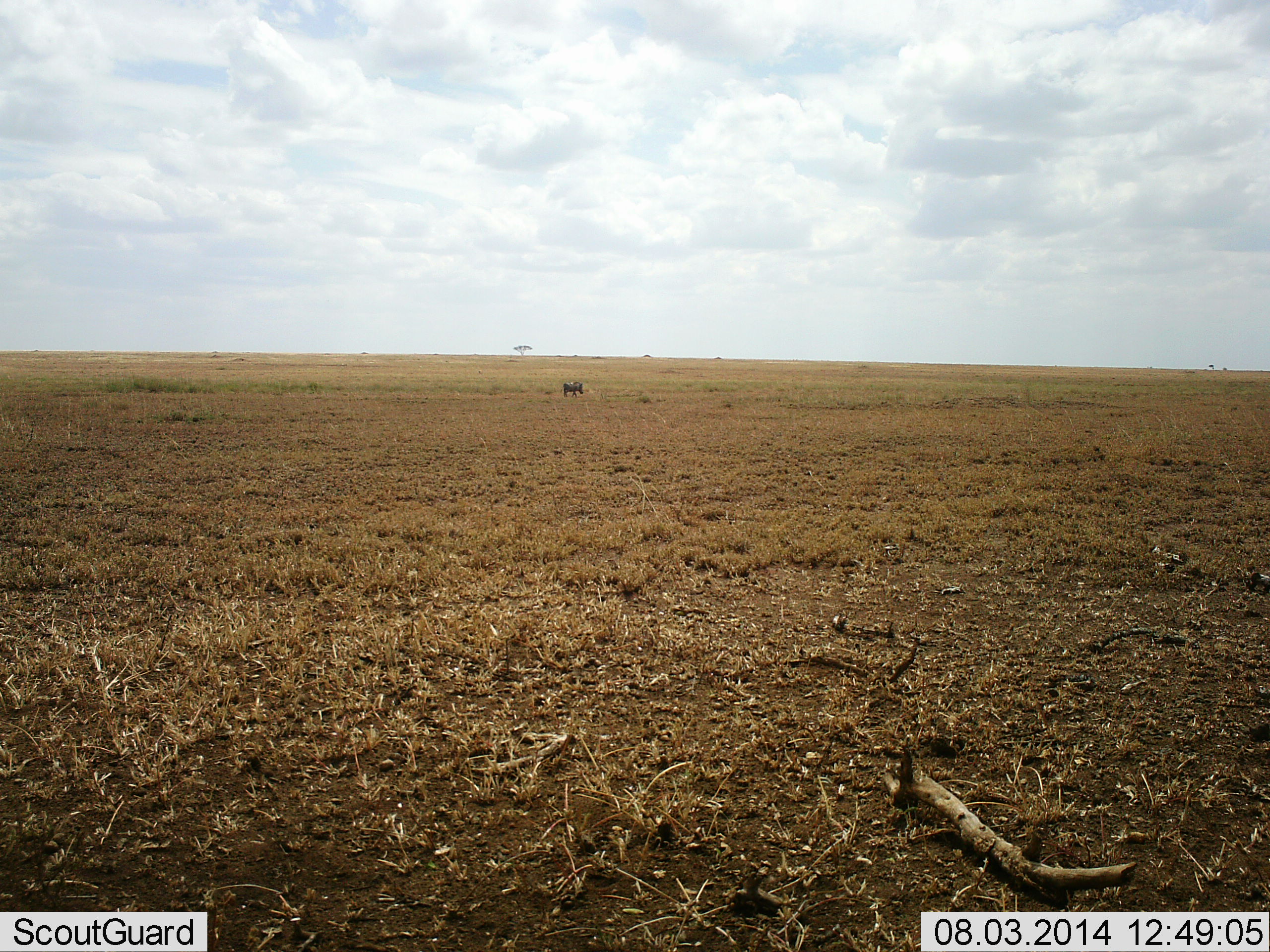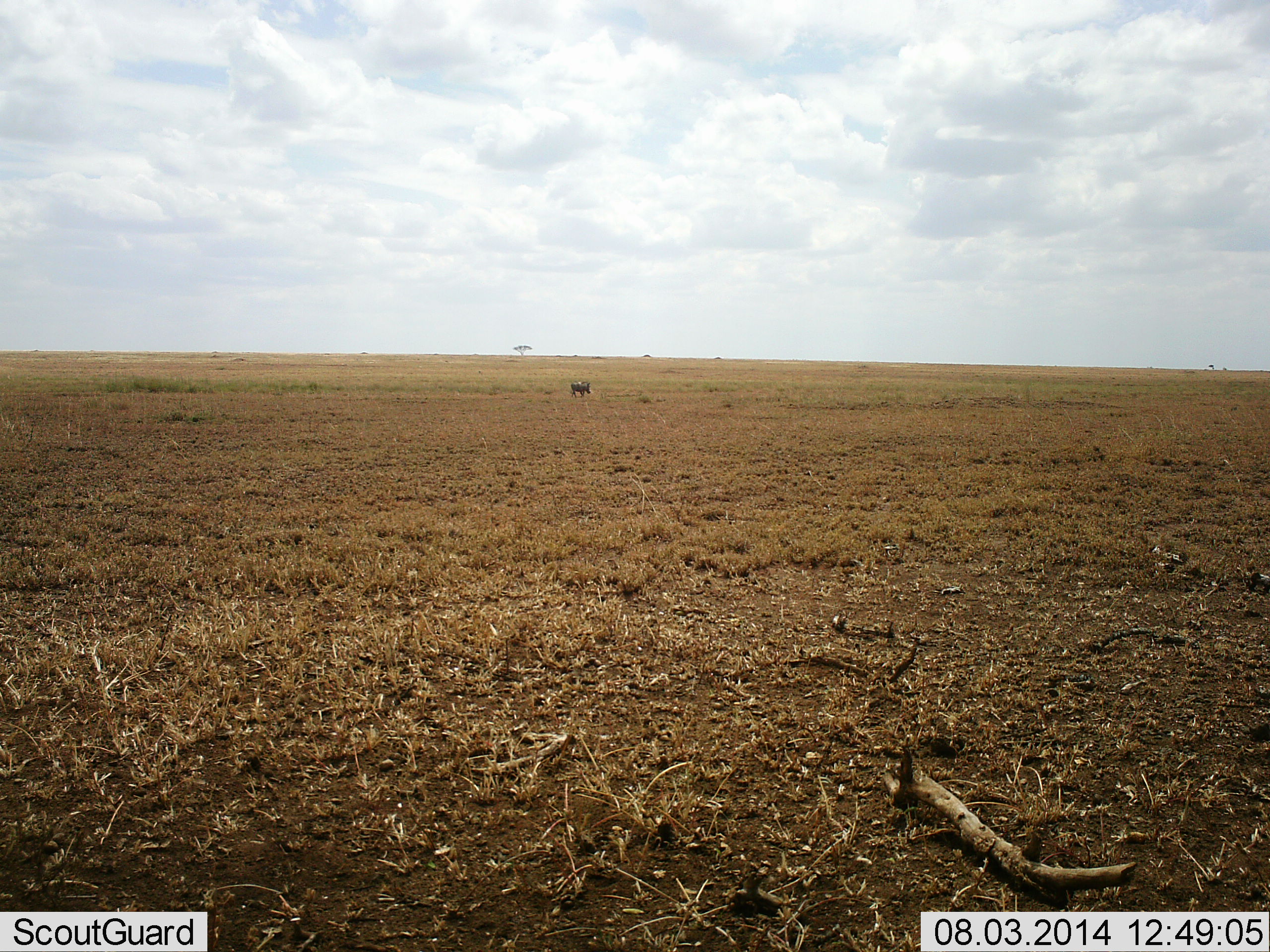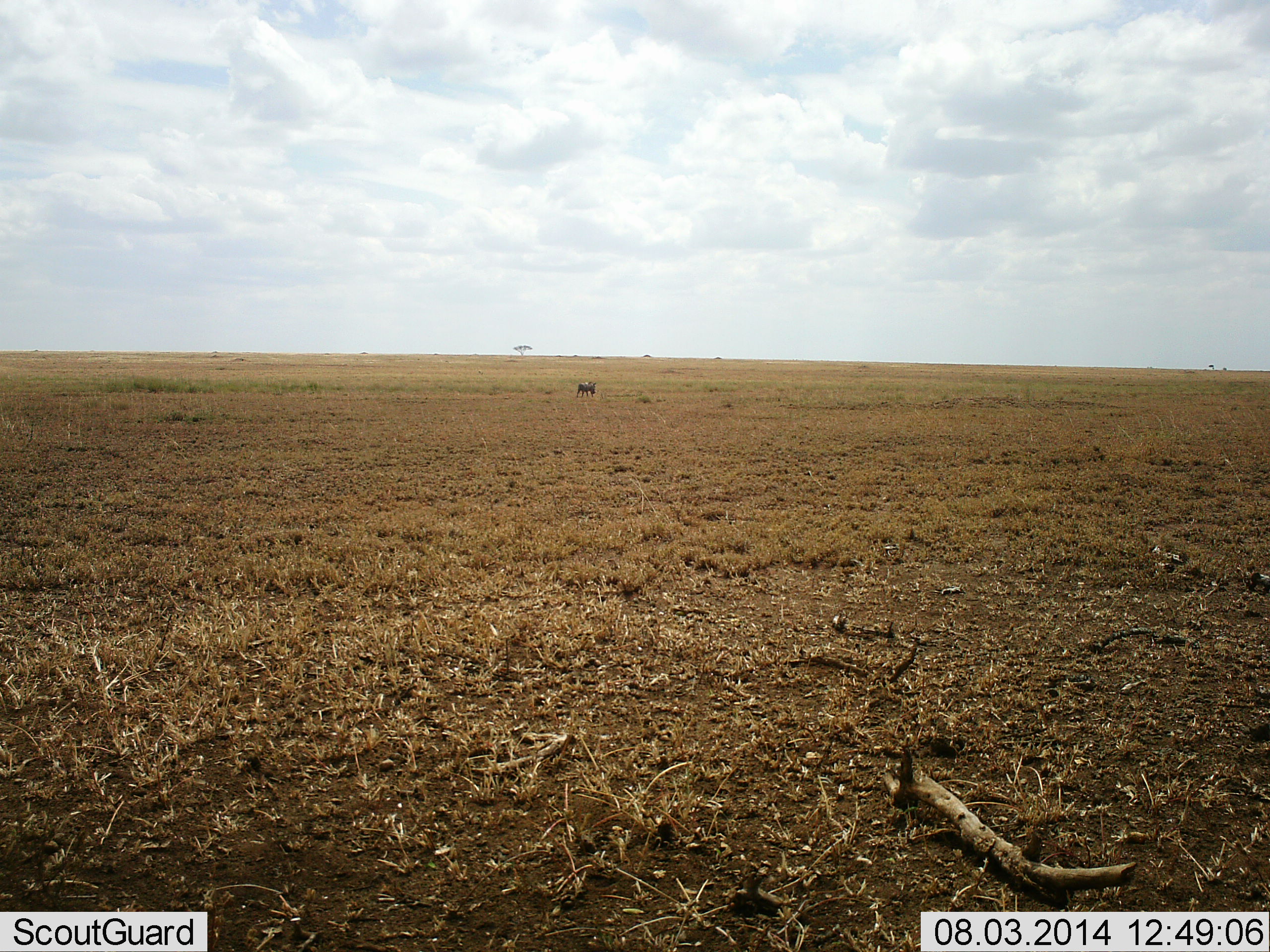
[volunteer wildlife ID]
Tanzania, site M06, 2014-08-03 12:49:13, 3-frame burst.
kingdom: Animalia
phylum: Chordata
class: Mammalia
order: Artiodactyla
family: Suidae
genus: Phacochoerus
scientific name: Phacochoerus africanus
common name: warthog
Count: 1.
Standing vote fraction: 10%.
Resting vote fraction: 0%.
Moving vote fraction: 100%.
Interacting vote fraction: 0%.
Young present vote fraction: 0%.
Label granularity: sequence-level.